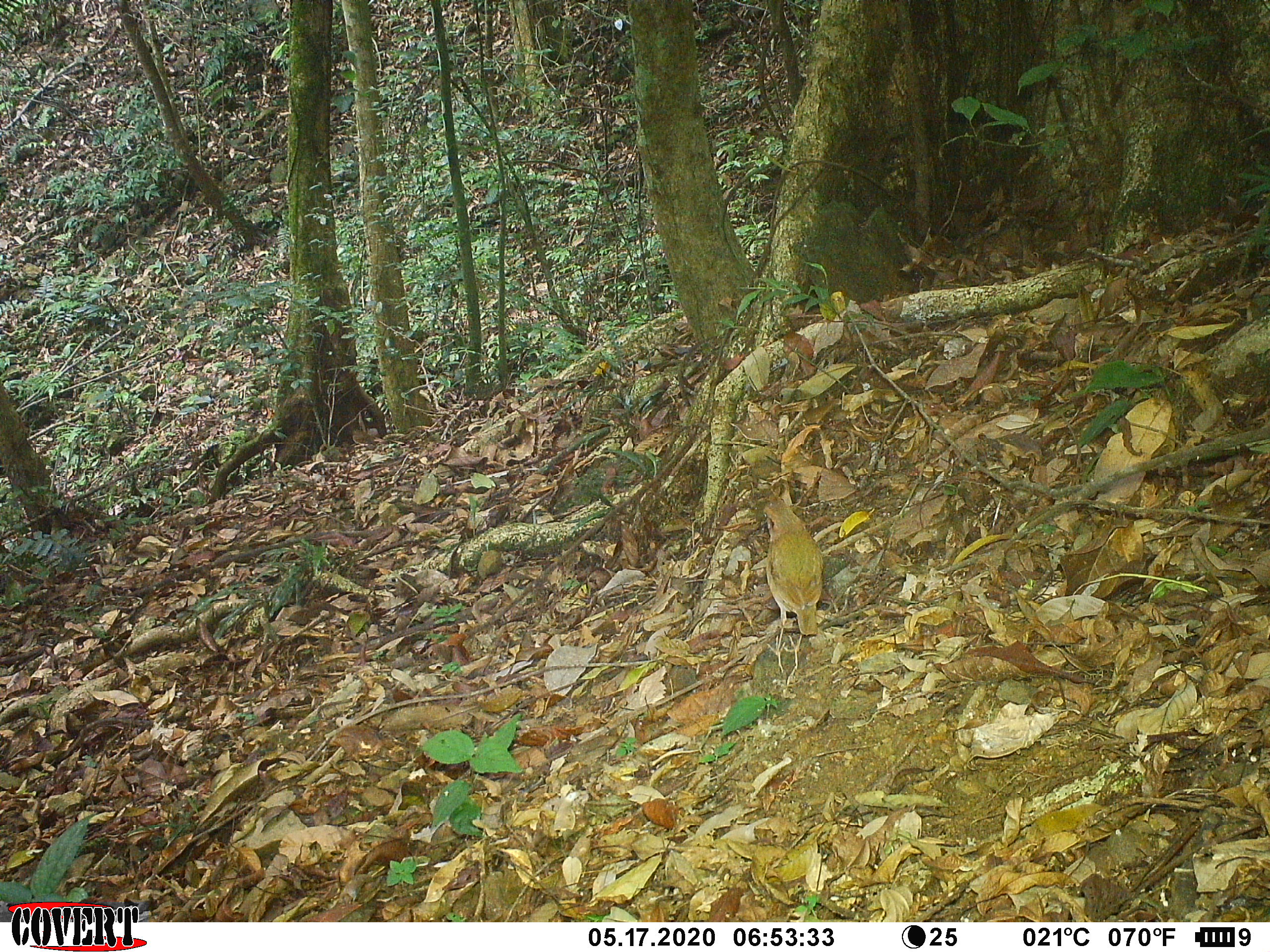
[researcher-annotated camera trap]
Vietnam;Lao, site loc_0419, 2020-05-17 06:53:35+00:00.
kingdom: Animalia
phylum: Chordata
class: Aves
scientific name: Aves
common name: bird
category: unidentified bird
Unidentified bird (bird) (Aves). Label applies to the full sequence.